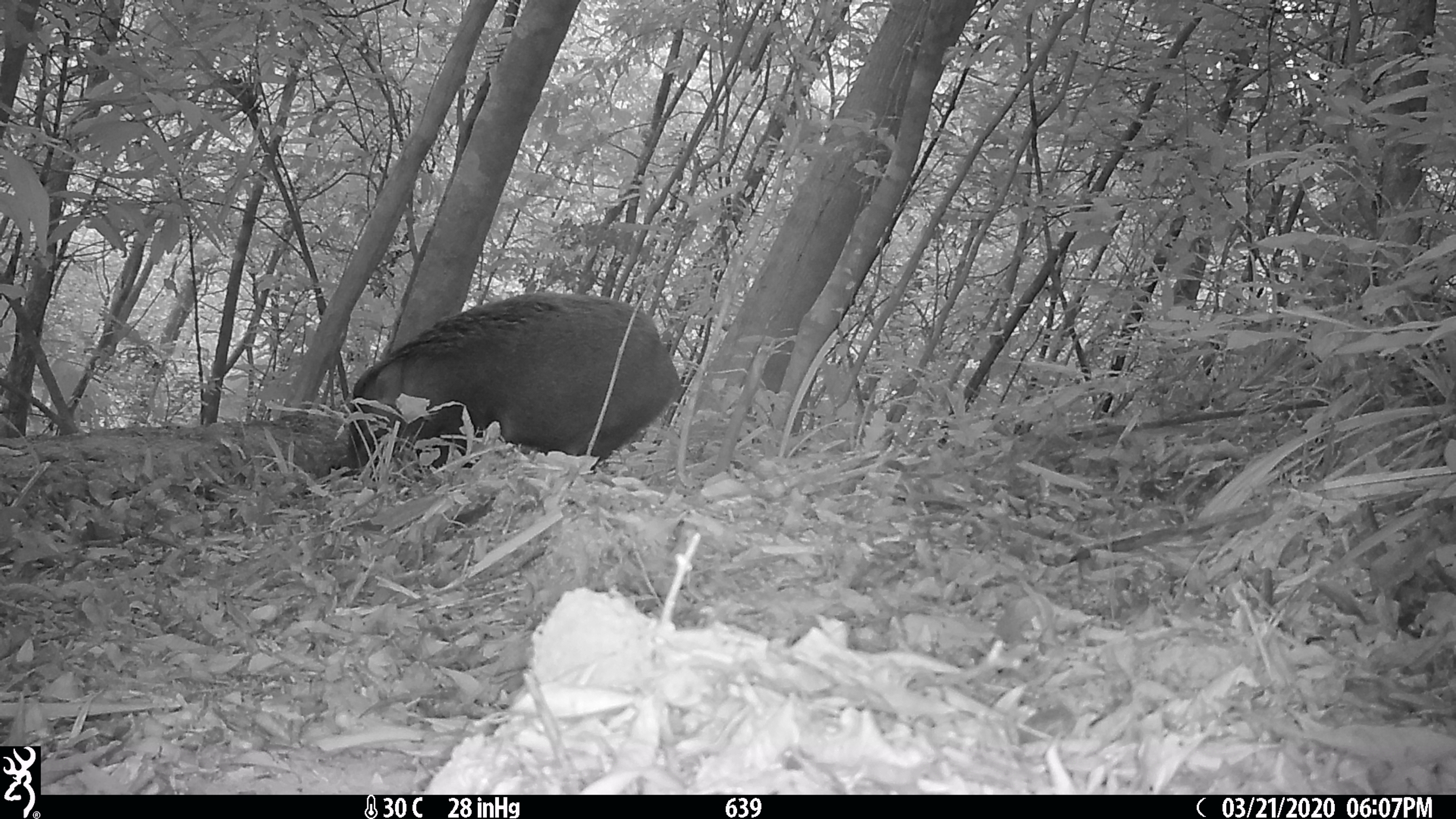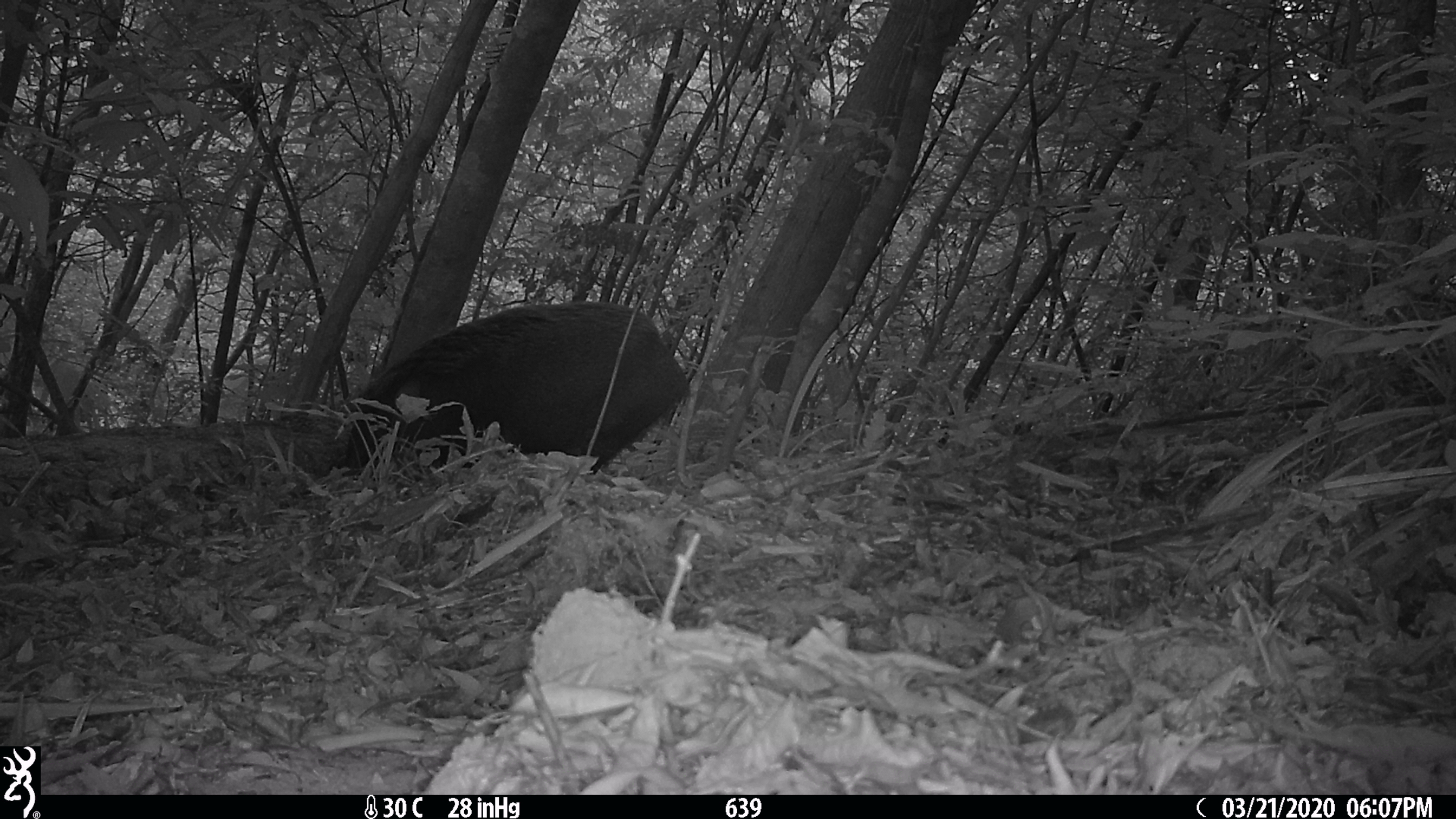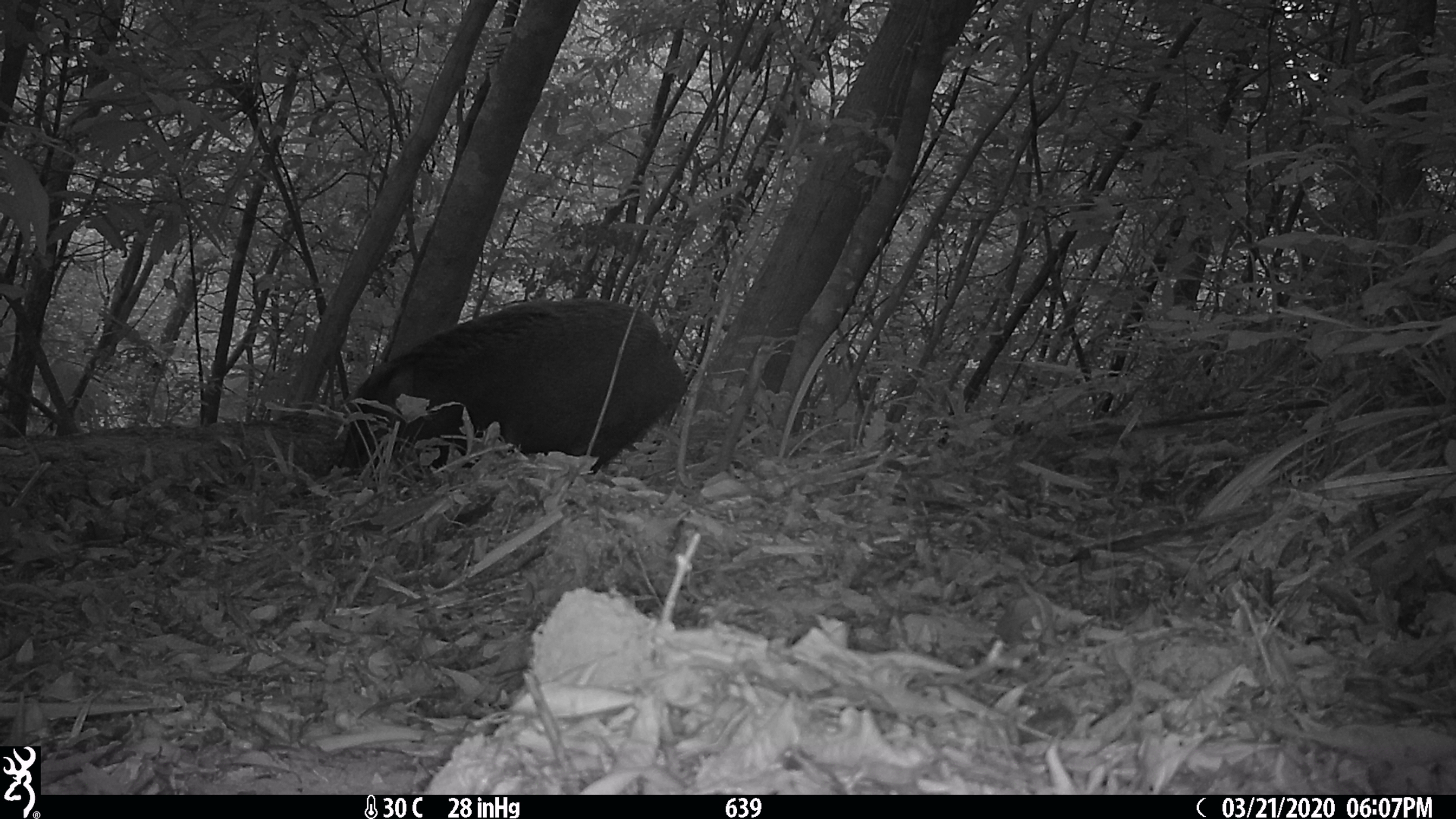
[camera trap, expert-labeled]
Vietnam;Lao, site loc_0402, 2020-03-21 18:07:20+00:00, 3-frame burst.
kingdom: Animalia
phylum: Chordata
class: Mammalia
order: Artiodactyla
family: Suidae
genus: Sus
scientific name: Sus scrofa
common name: eurasian wild pig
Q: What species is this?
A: Eurasian wild pig (Sus scrofa).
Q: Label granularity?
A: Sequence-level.